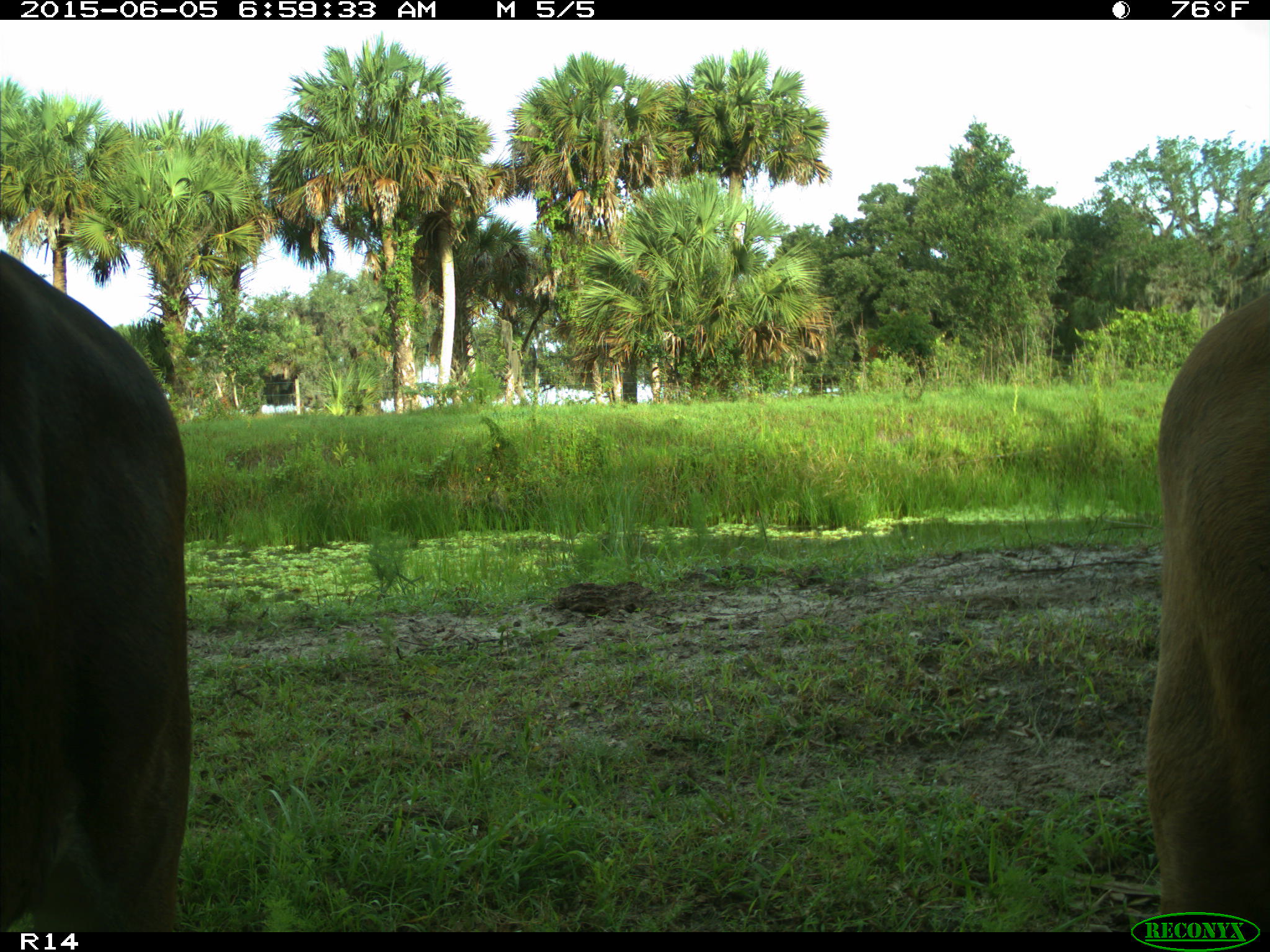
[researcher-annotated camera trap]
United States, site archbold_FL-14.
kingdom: Animalia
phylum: Chordata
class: Mammalia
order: Artiodactyla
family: Bovidae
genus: Bos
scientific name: Bos taurus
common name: domestic cow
Bos taurus (domestic cow).